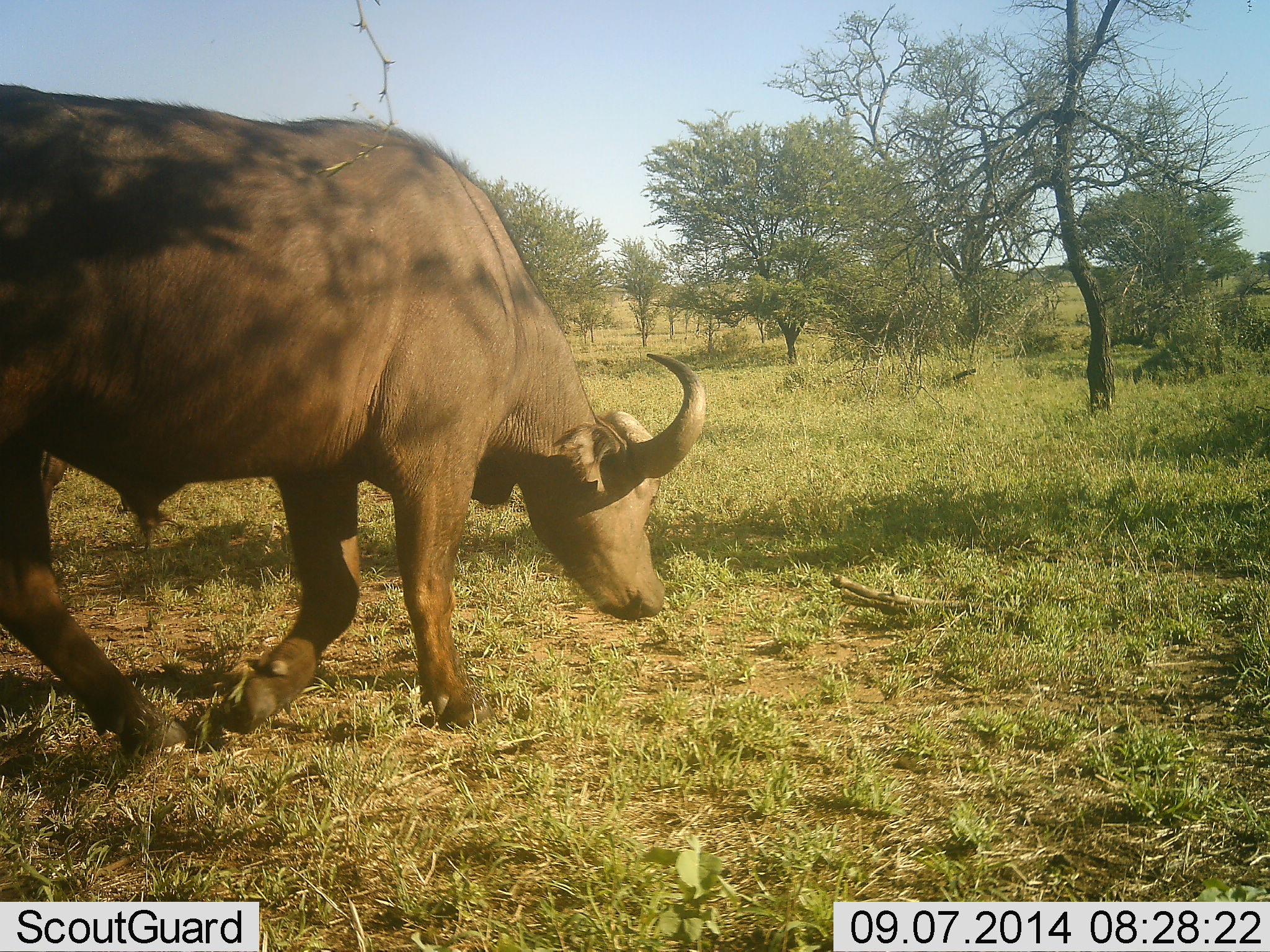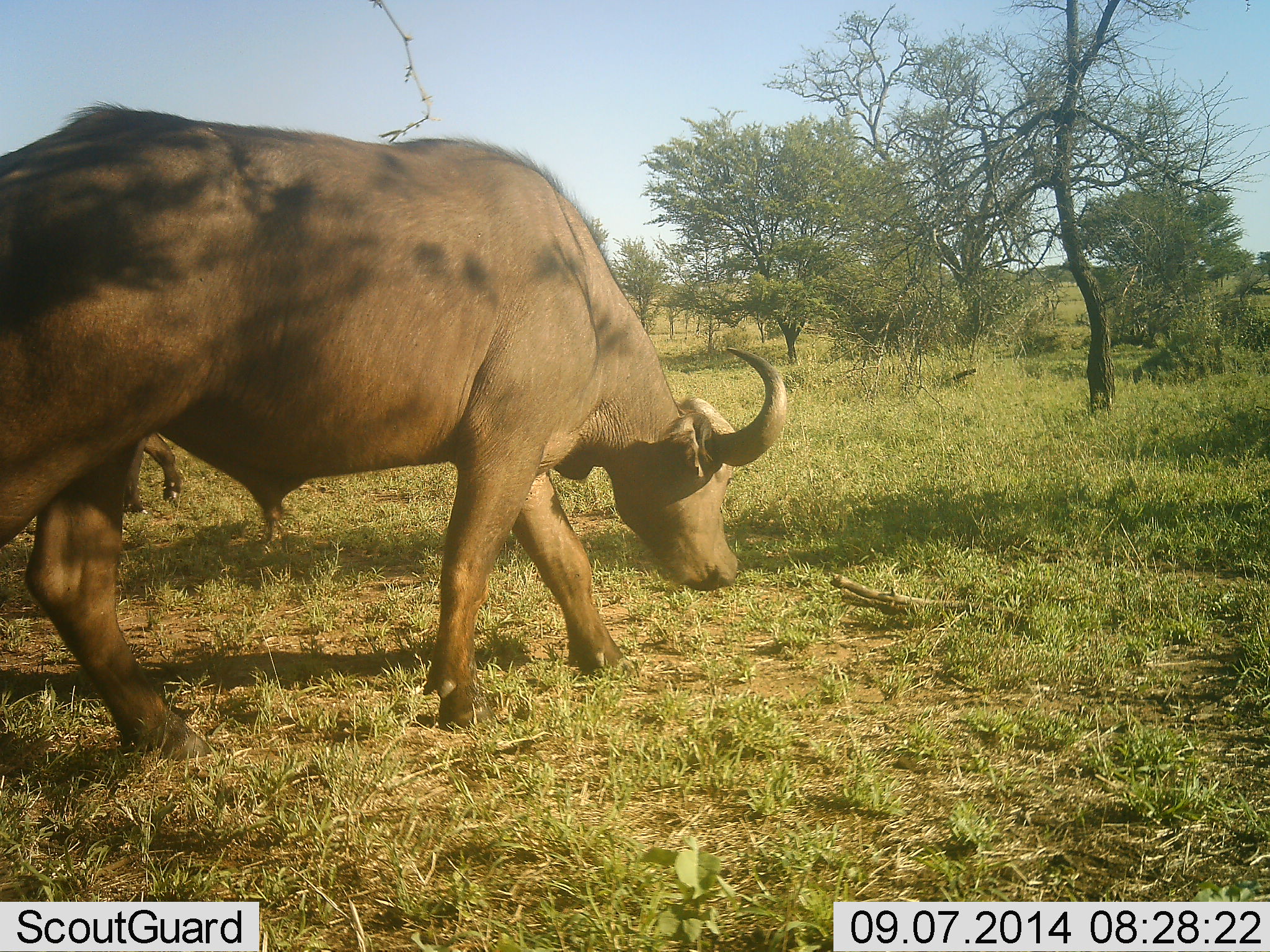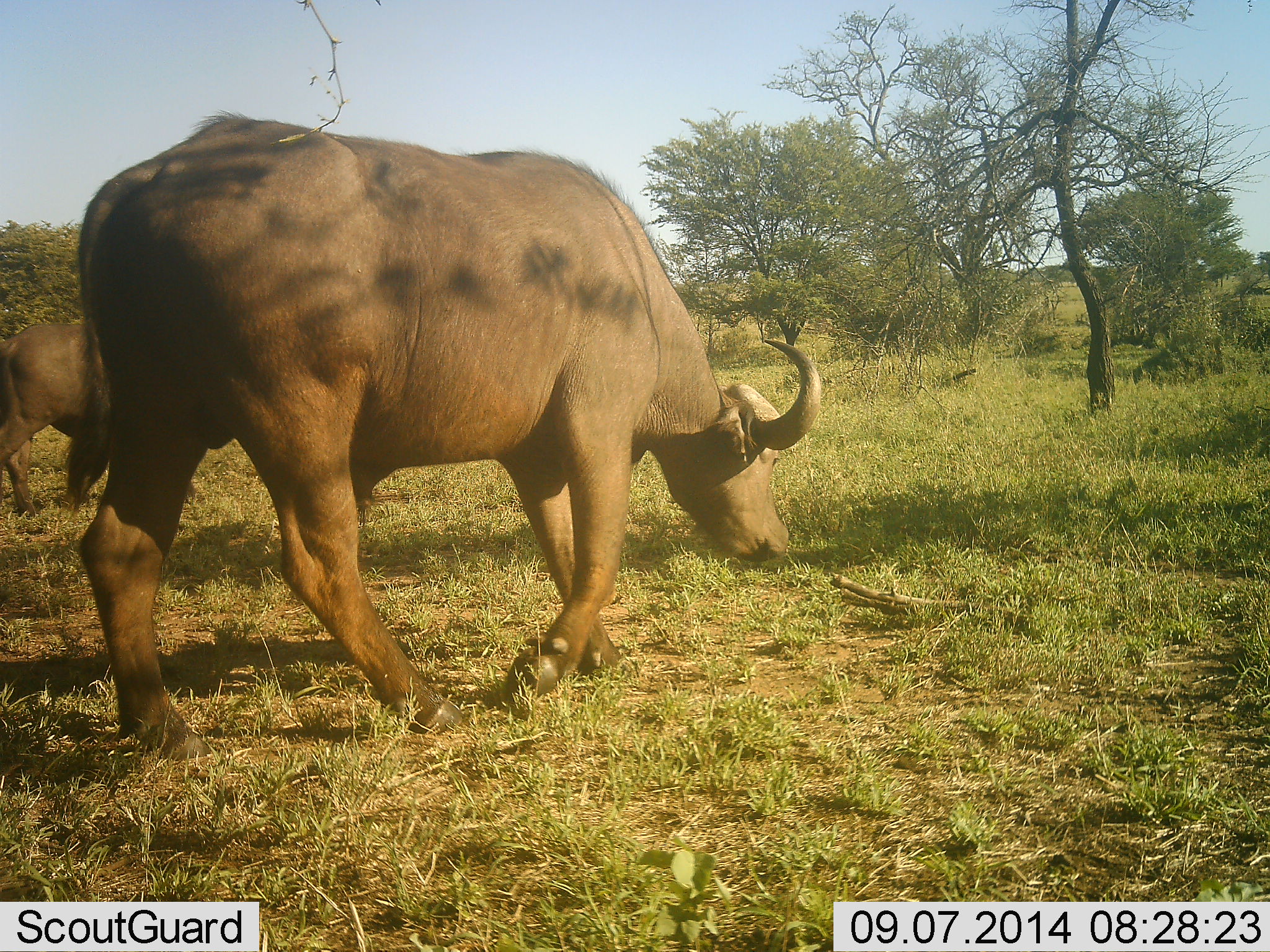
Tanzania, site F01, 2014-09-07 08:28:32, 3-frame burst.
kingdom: Animalia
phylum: Chordata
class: Mammalia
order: Artiodactyla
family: Bovidae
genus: Syncerus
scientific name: Syncerus caffer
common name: cape buffalo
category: buffalo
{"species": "buffalo (cape buffalo) (Syncerus caffer)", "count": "2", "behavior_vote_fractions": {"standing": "0%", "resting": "0%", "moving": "100%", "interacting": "0%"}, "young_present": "0%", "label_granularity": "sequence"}